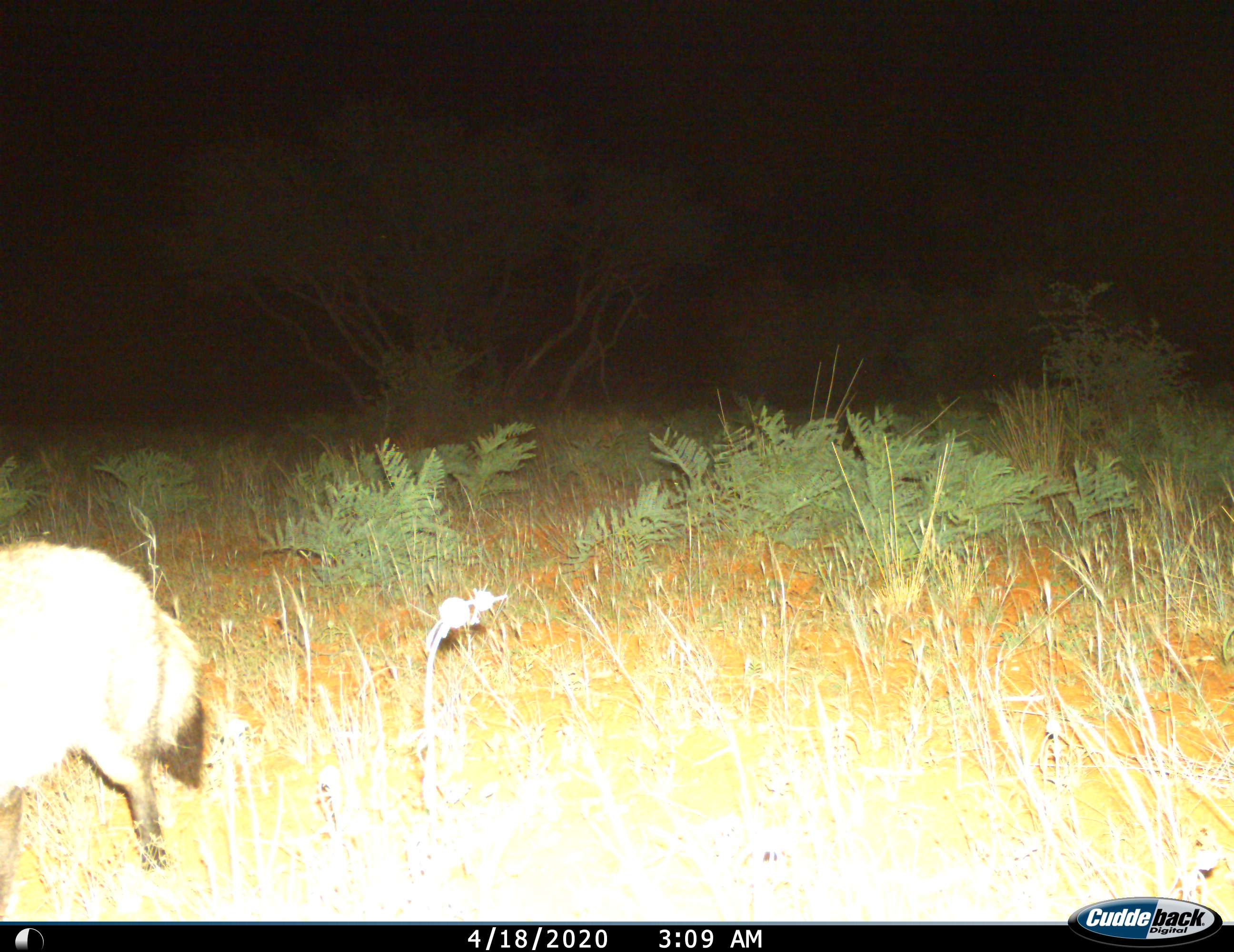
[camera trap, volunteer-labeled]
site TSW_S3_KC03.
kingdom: Animalia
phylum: Chordata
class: Mammalia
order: Carnivora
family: Canidae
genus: Otocyon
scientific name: Otocyon megalotis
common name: bat-eared fox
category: foxbateared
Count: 1.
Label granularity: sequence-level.